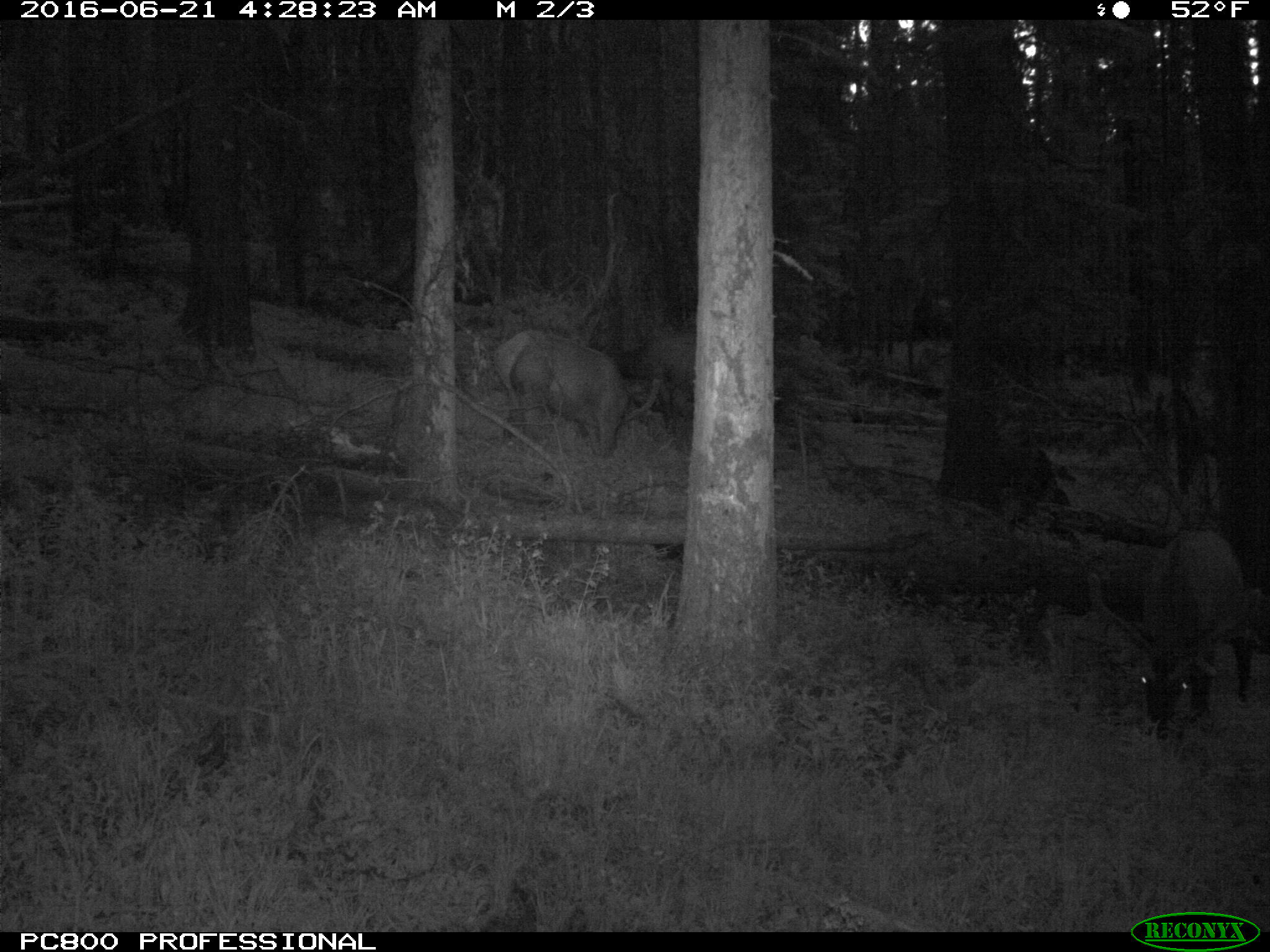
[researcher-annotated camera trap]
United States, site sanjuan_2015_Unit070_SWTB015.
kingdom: Animalia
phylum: Chordata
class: Mammalia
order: Artiodactyla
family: Cervidae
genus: Cervus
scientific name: Cervus elaphus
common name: red deer